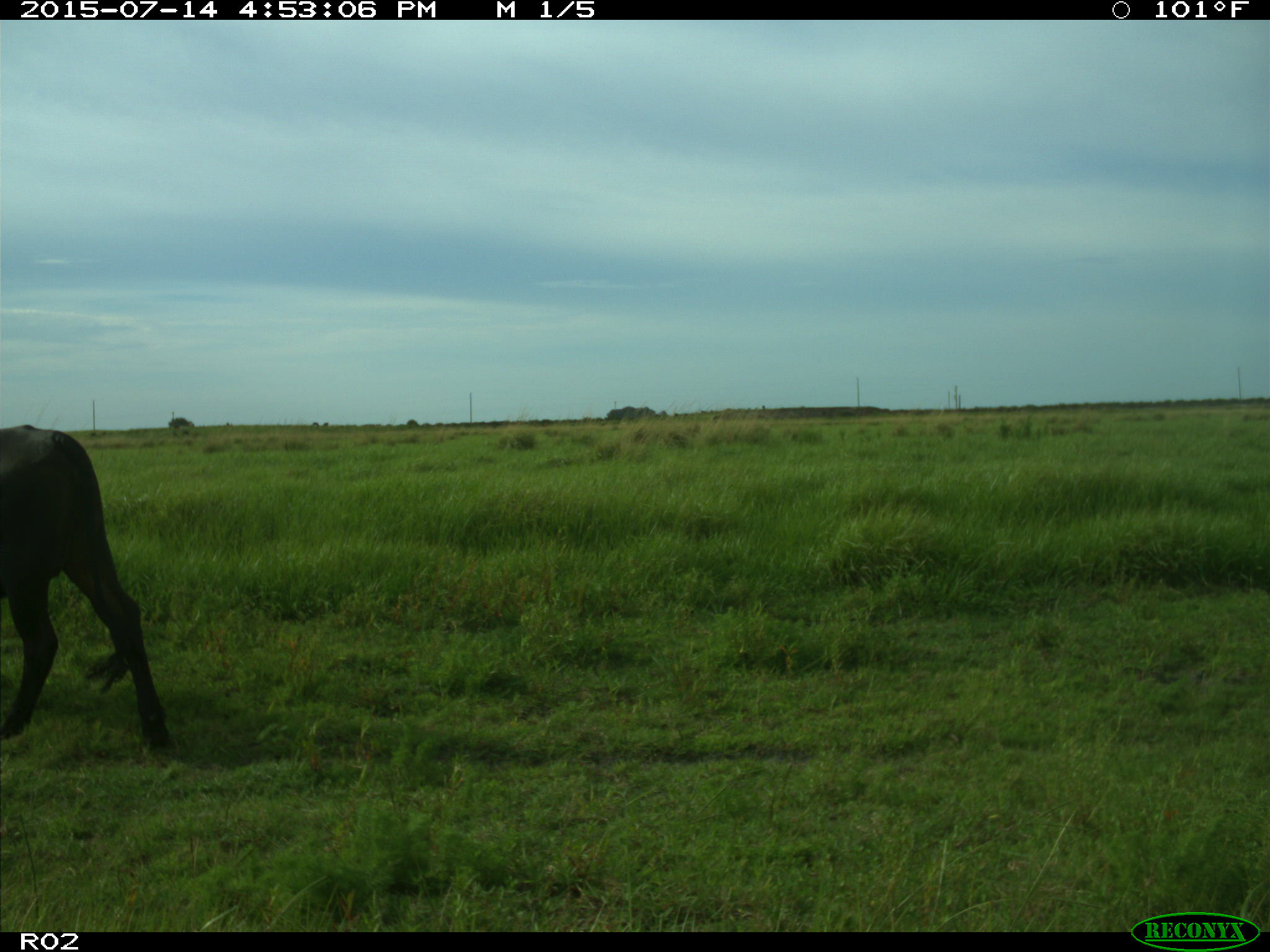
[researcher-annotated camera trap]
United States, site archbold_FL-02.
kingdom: Animalia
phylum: Chordata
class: Mammalia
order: Artiodactyla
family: Bovidae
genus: Bos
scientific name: Bos taurus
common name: domestic cow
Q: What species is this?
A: Bos taurus (domestic cow).